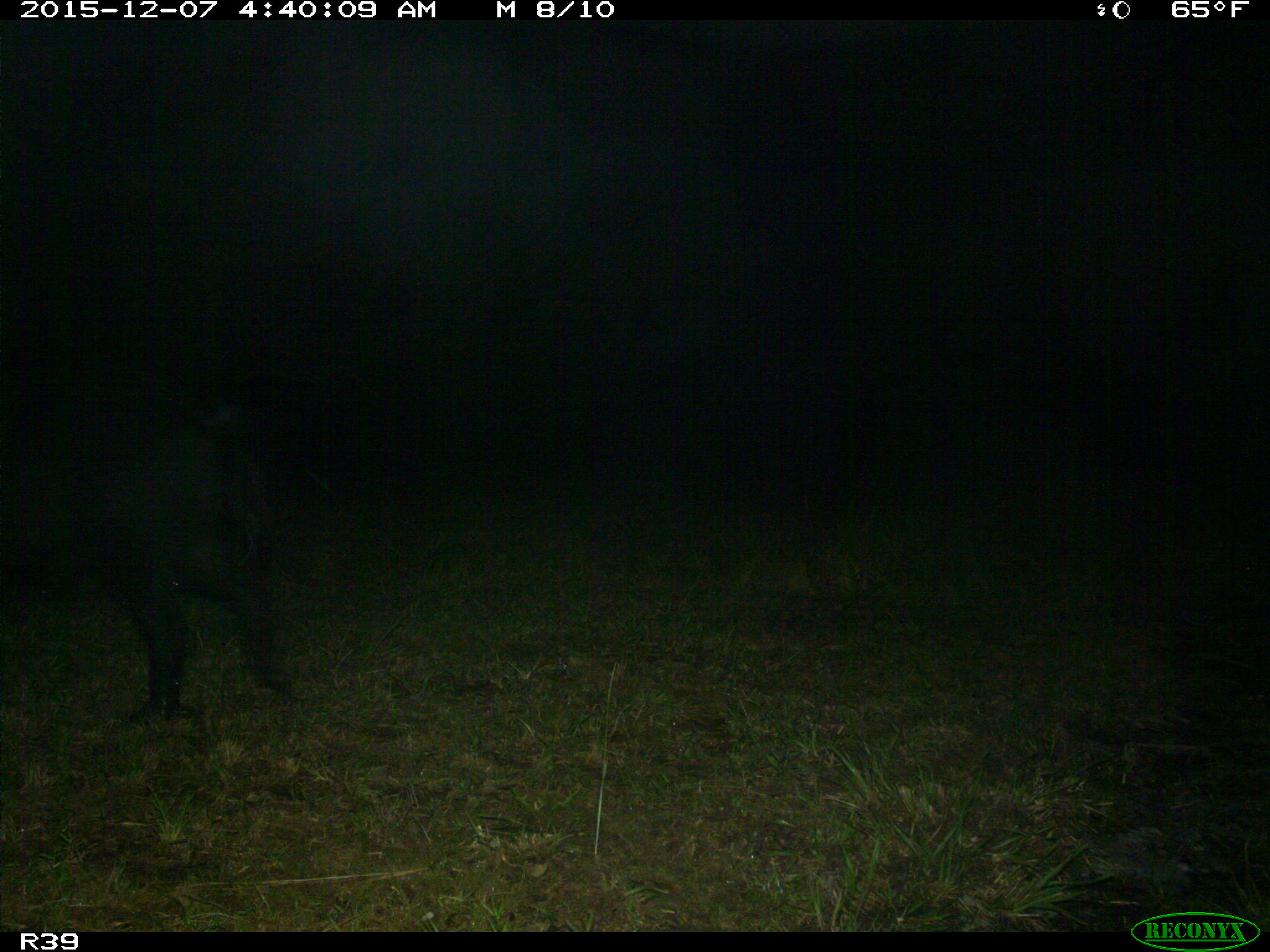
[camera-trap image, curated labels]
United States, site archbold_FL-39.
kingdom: Animalia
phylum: Chordata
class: Mammalia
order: Artiodactyla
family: Suidae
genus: Sus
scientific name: Sus scrofa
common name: wild boar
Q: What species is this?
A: Sus scrofa (wild boar).